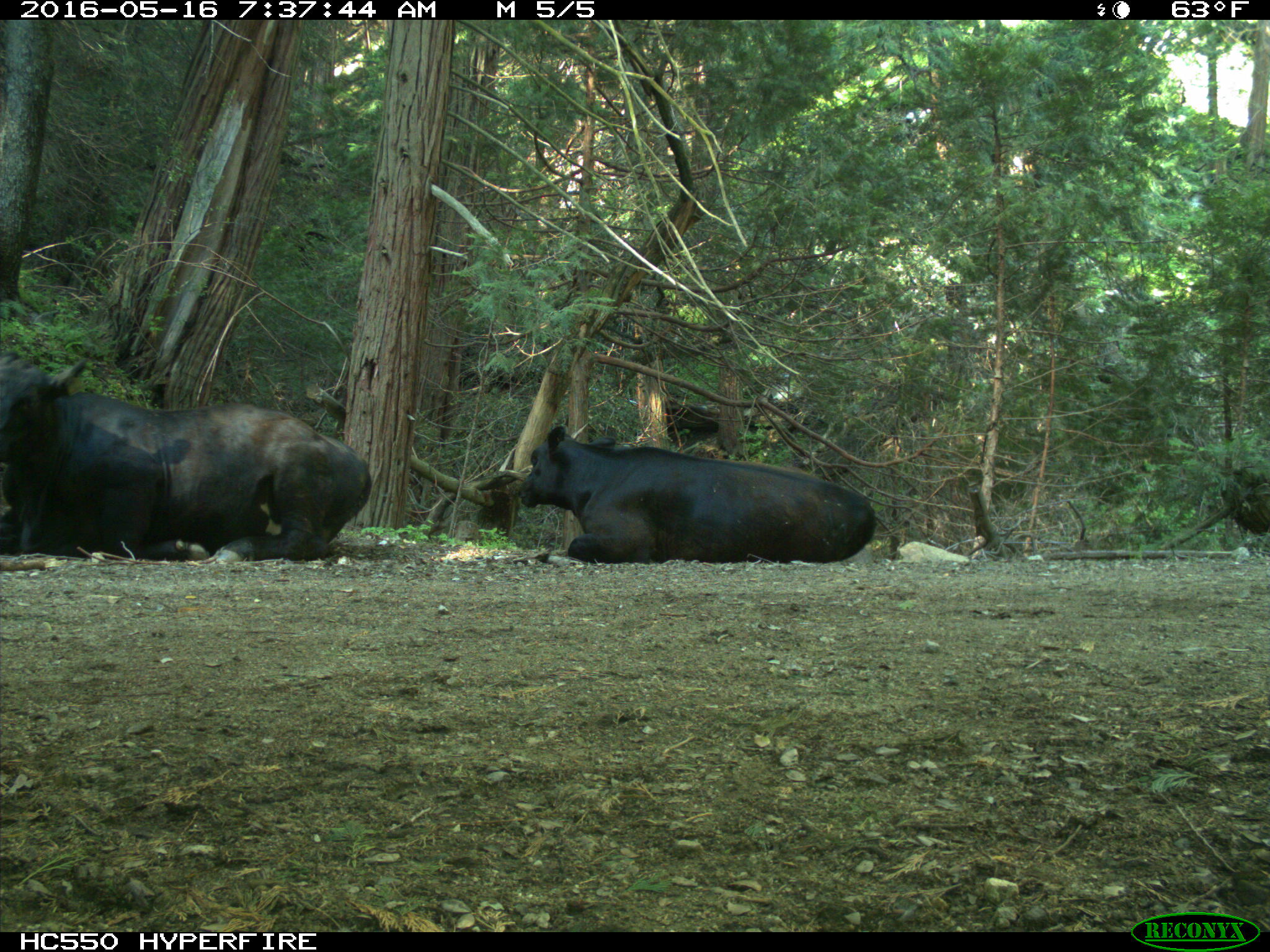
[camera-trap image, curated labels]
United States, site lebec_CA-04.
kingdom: Animalia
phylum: Chordata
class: Mammalia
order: Artiodactyla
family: Bovidae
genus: Bos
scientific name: Bos taurus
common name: domestic cow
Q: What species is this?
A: Bos taurus (domestic cow).